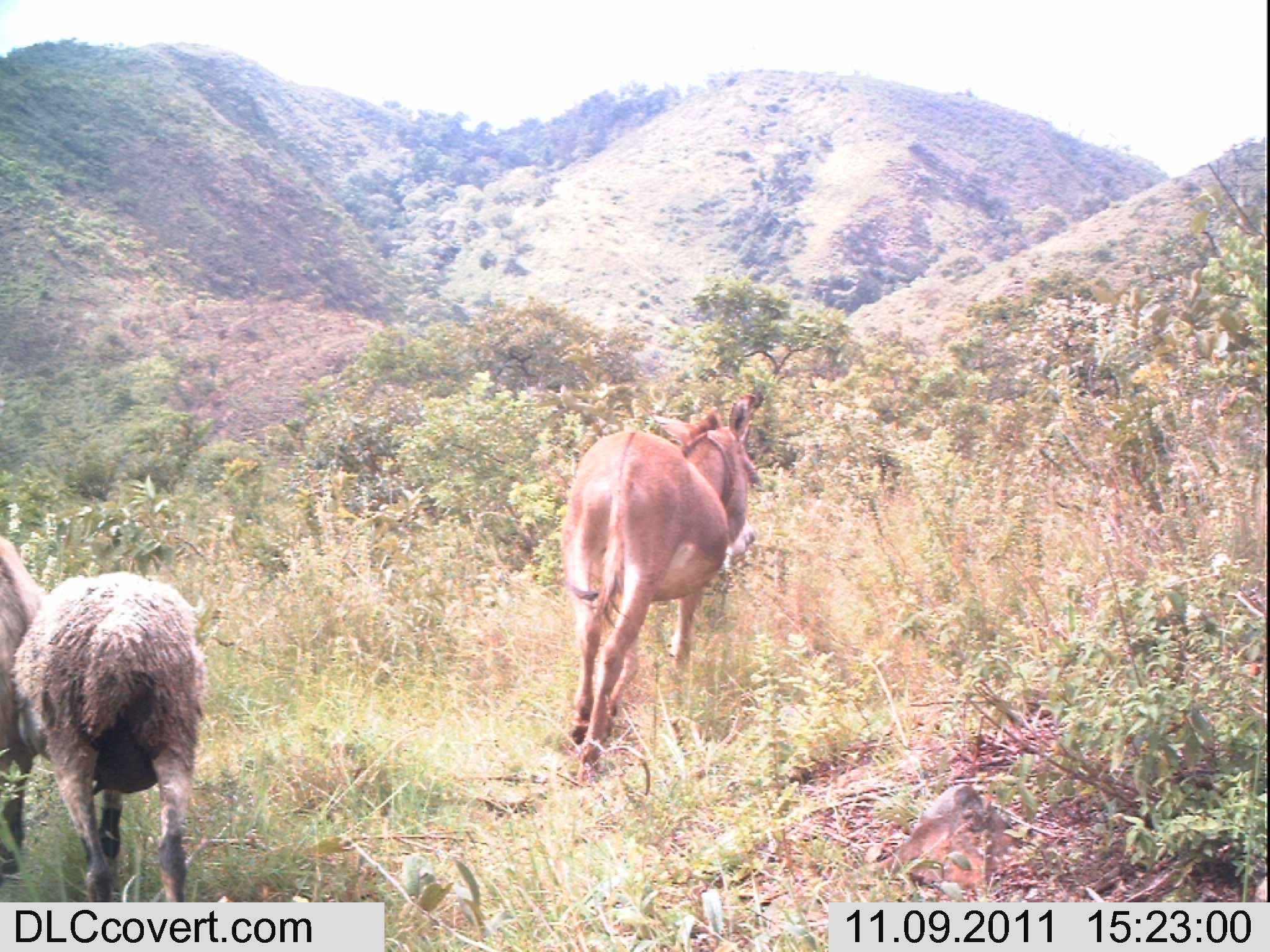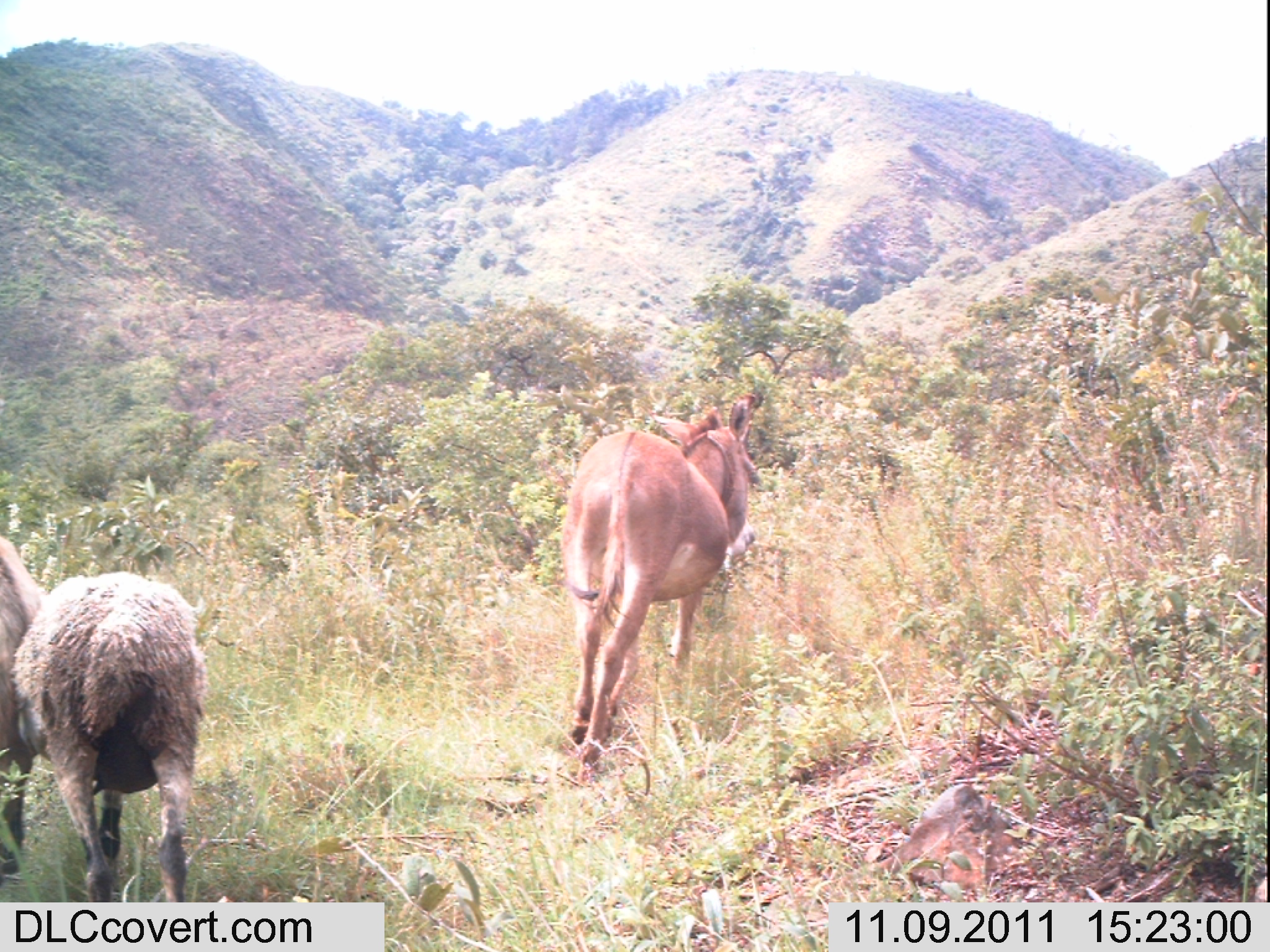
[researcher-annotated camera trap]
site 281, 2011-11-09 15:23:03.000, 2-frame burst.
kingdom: Animalia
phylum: Chordata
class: Mammalia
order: Perissodactyla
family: Equidae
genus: Equus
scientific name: Equus africanus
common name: african wild ass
Equus africanus (african wild ass), count 2.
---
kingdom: Animalia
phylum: Chordata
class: Mammalia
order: Artiodactyla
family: Bovidae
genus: Ovis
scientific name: Ovis aries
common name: domestic sheep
Ovis aries (domestic sheep), count 1.